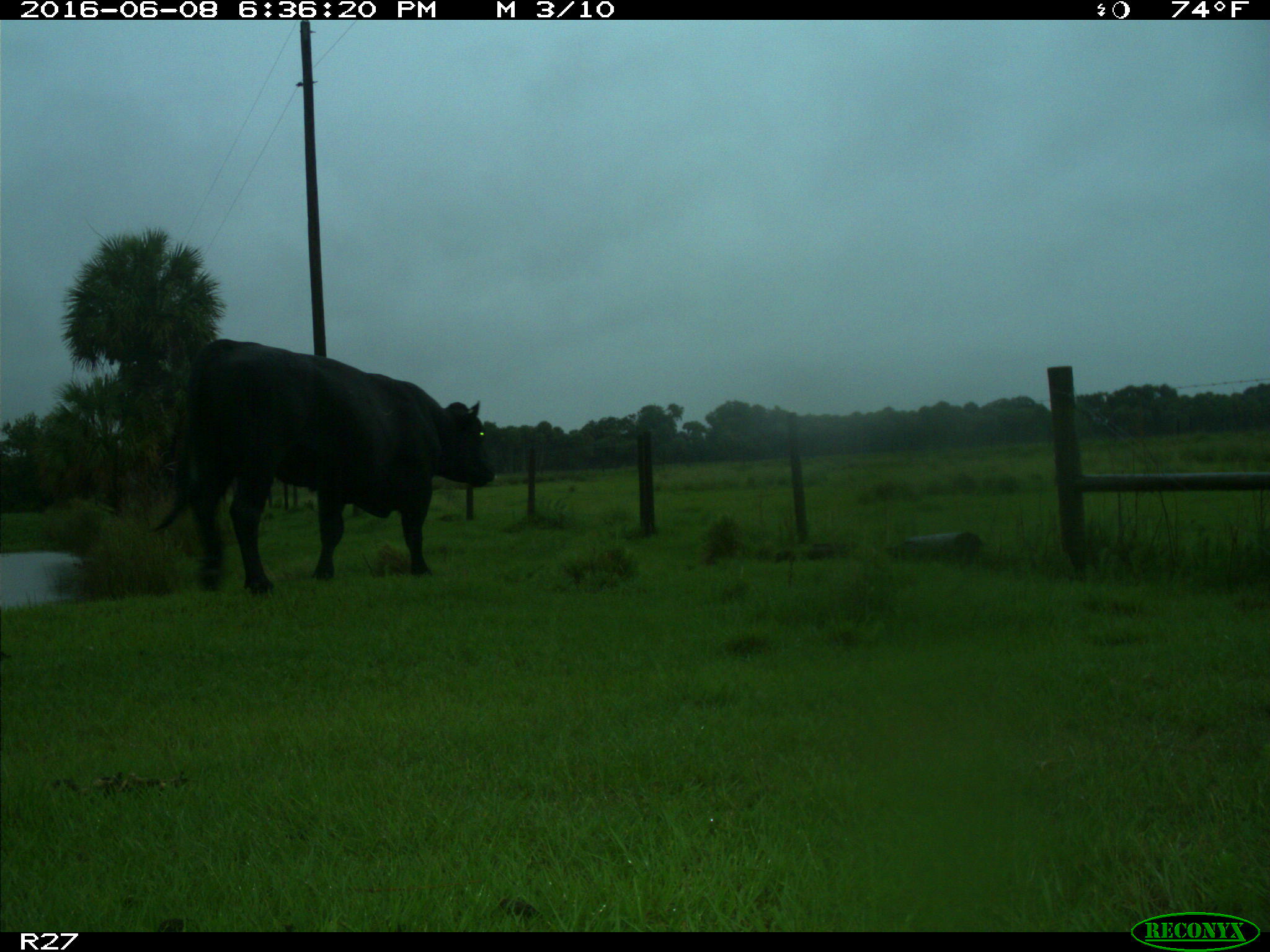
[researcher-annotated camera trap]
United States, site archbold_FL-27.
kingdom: Animalia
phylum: Chordata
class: Mammalia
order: Artiodactyla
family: Bovidae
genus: Bos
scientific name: Bos taurus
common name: domestic cow